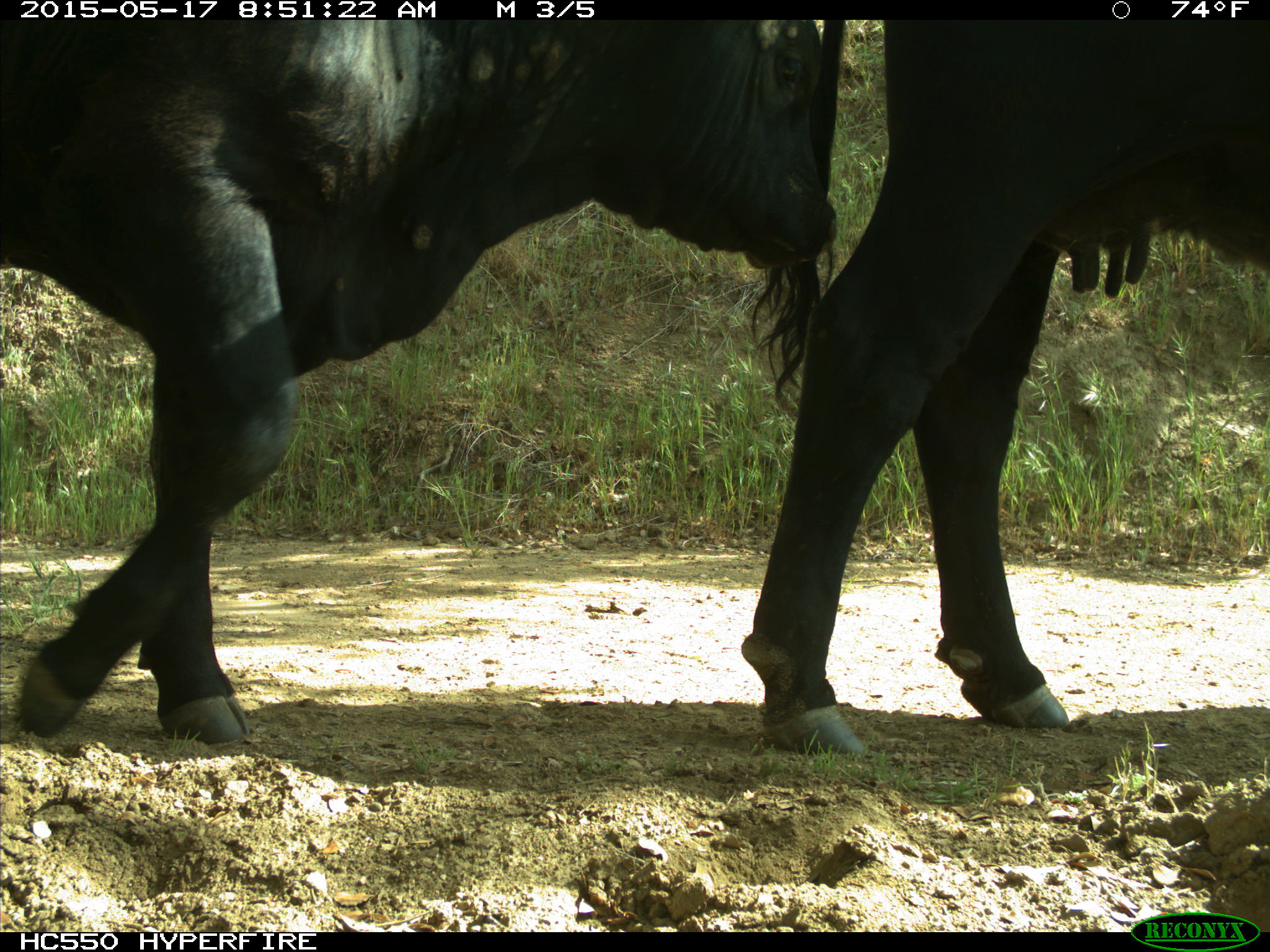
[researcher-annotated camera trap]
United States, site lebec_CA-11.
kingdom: Animalia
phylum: Chordata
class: Mammalia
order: Artiodactyla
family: Bovidae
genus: Bos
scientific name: Bos taurus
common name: domestic cow